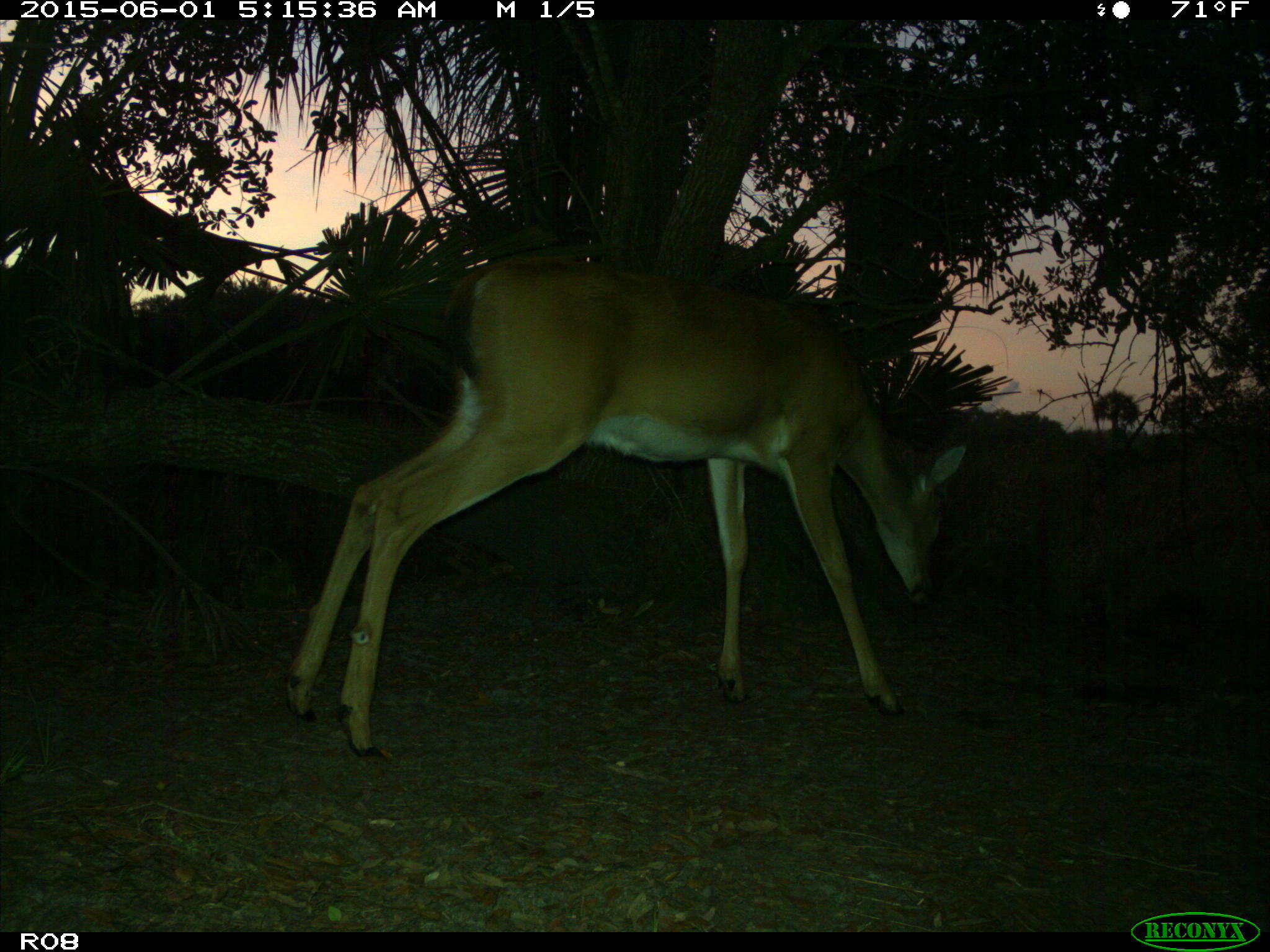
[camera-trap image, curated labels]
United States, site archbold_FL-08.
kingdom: Animalia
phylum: Chordata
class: Mammalia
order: Artiodactyla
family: Cervidae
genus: Odocoileus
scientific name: Odocoileus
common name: deer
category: unidentified deer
Unidentified deer (deer) (Odocoileus).